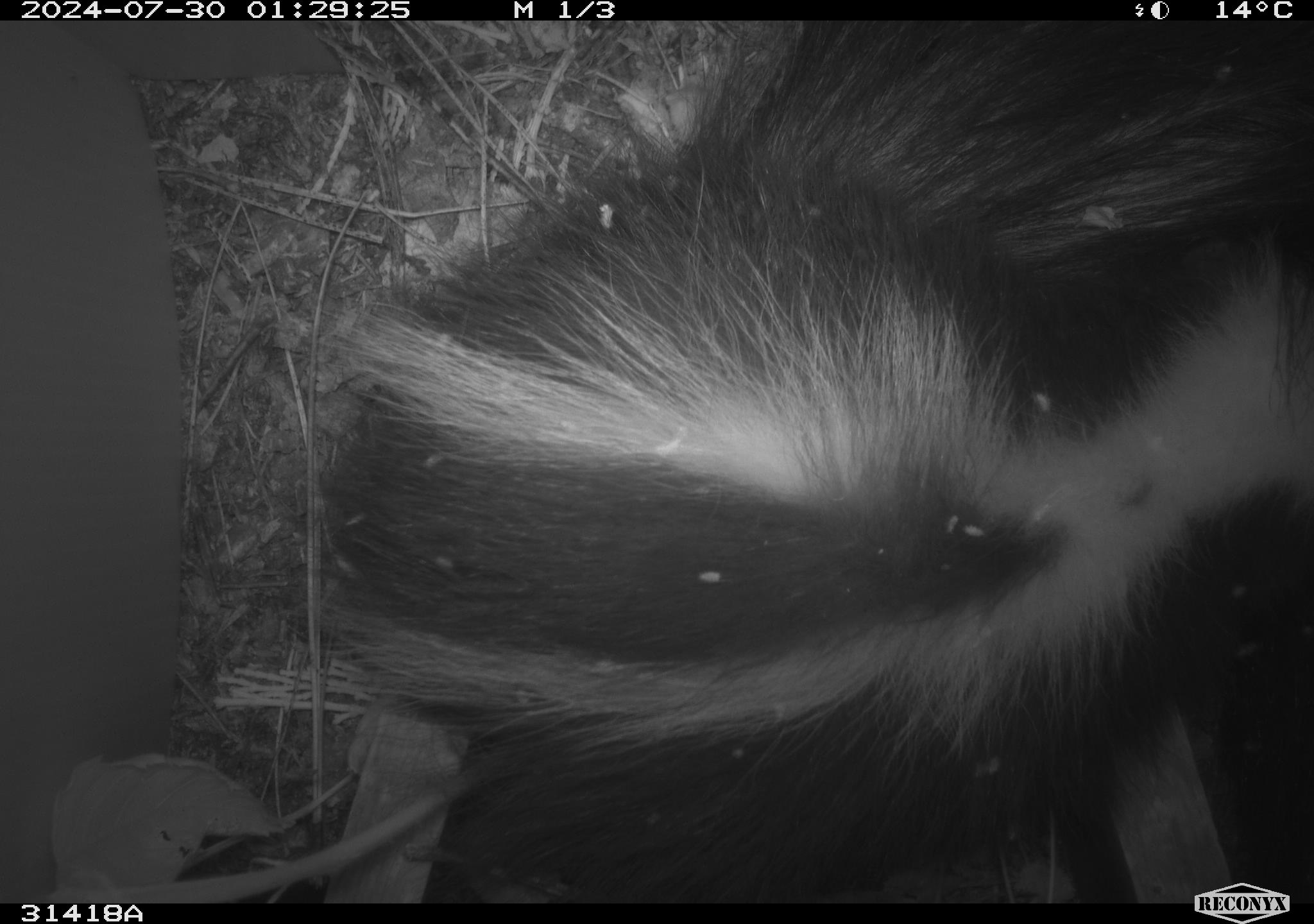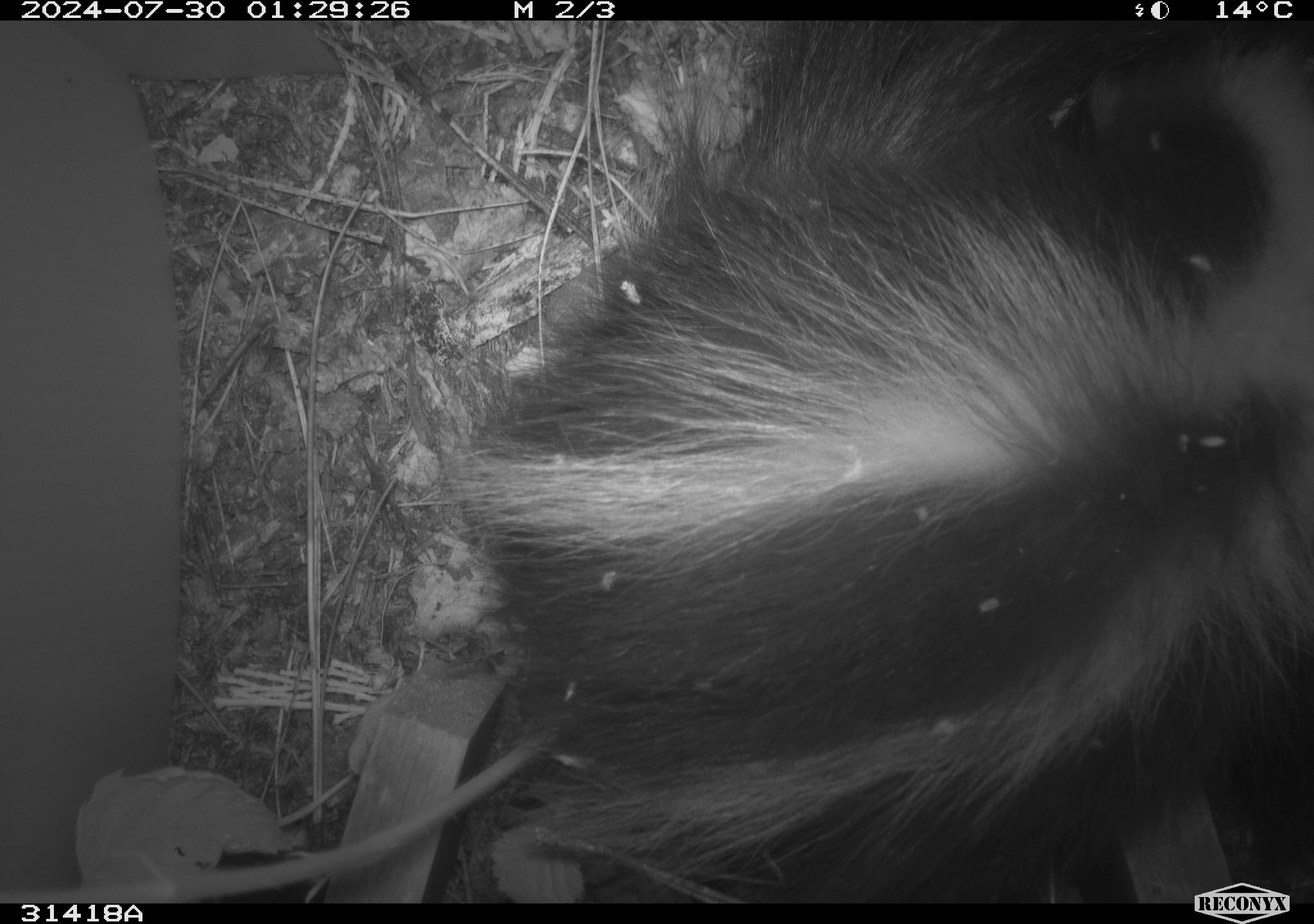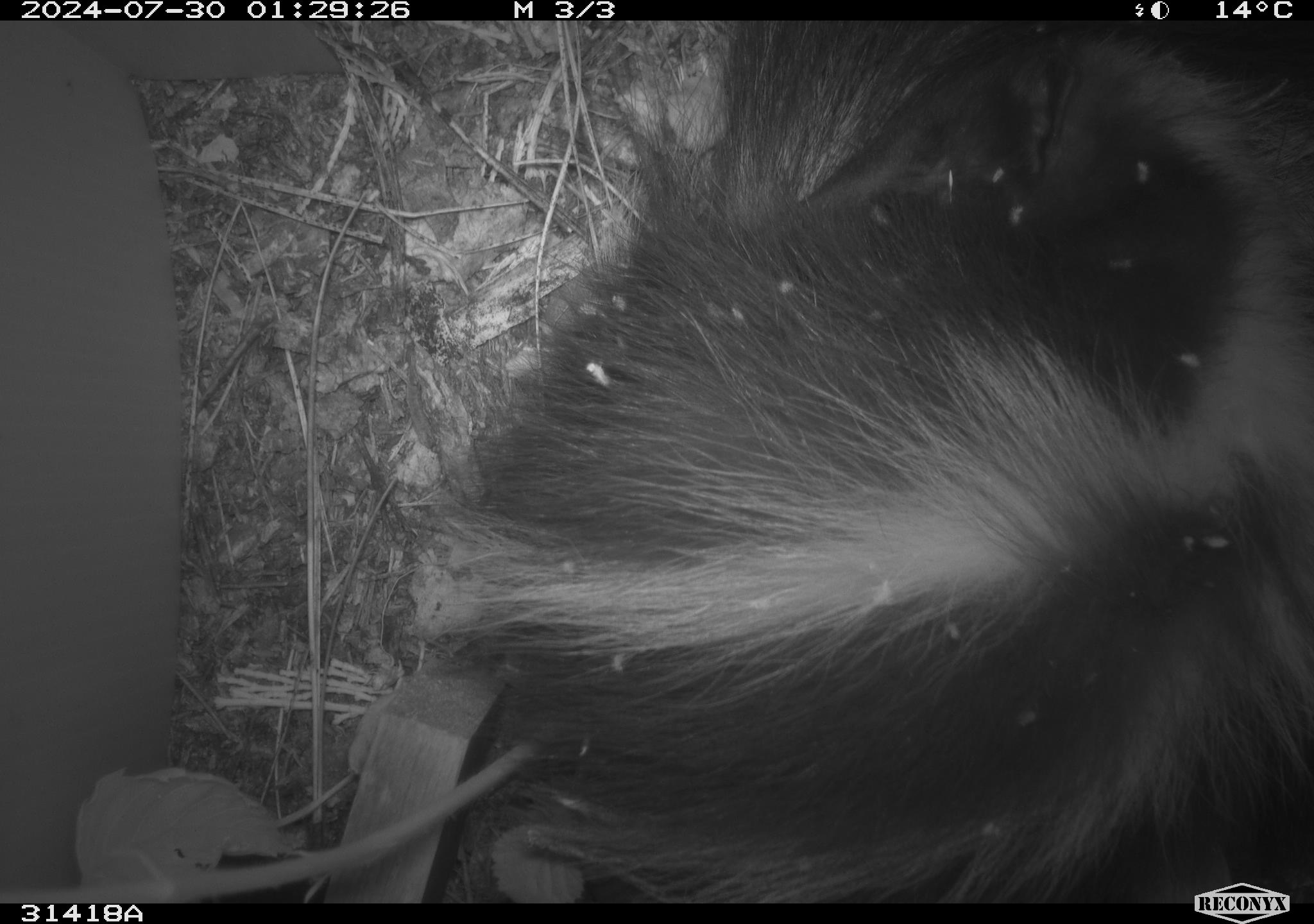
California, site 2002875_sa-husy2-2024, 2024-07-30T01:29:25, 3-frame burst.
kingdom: Animalia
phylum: Chordata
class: Mammalia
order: Carnivora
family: Mephitidae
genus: Mephitis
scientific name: Mephitis mephitis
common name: striped skunk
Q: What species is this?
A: Striped skunk (Mephitis mephitis).